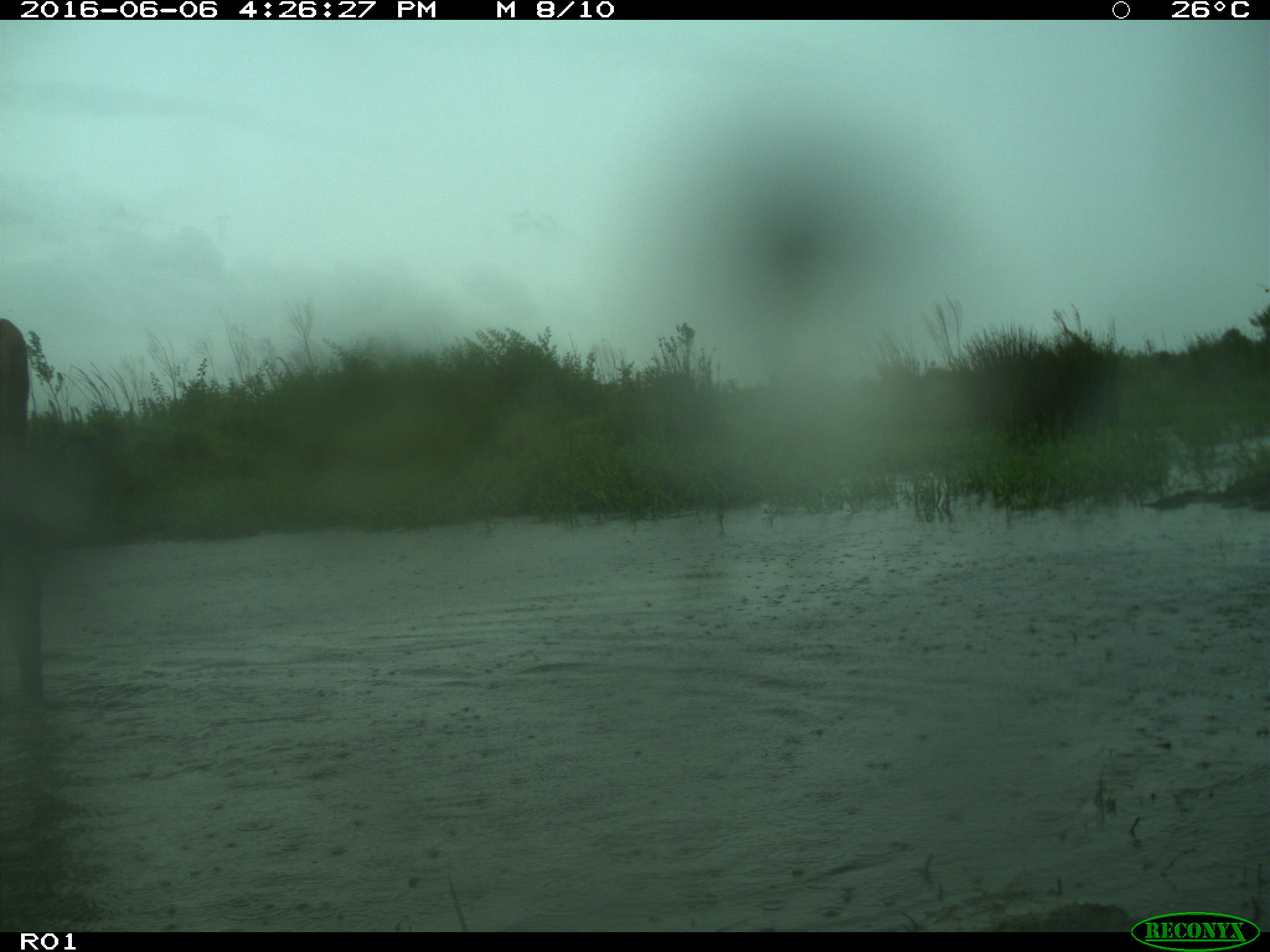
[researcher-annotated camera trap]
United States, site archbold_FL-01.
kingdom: Animalia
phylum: Chordata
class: Mammalia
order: Artiodactyla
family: Bovidae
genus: Bos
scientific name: Bos taurus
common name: domestic cow